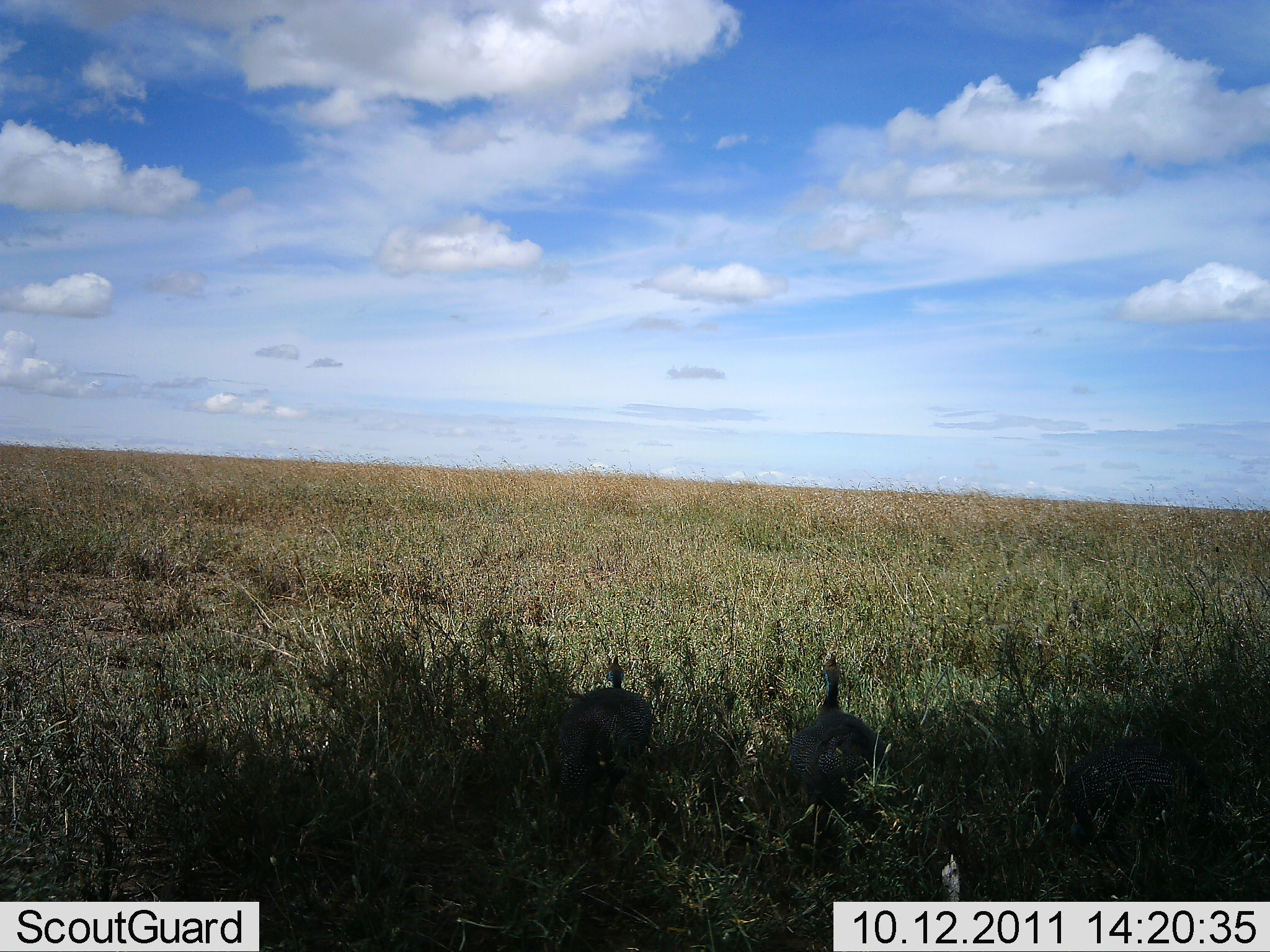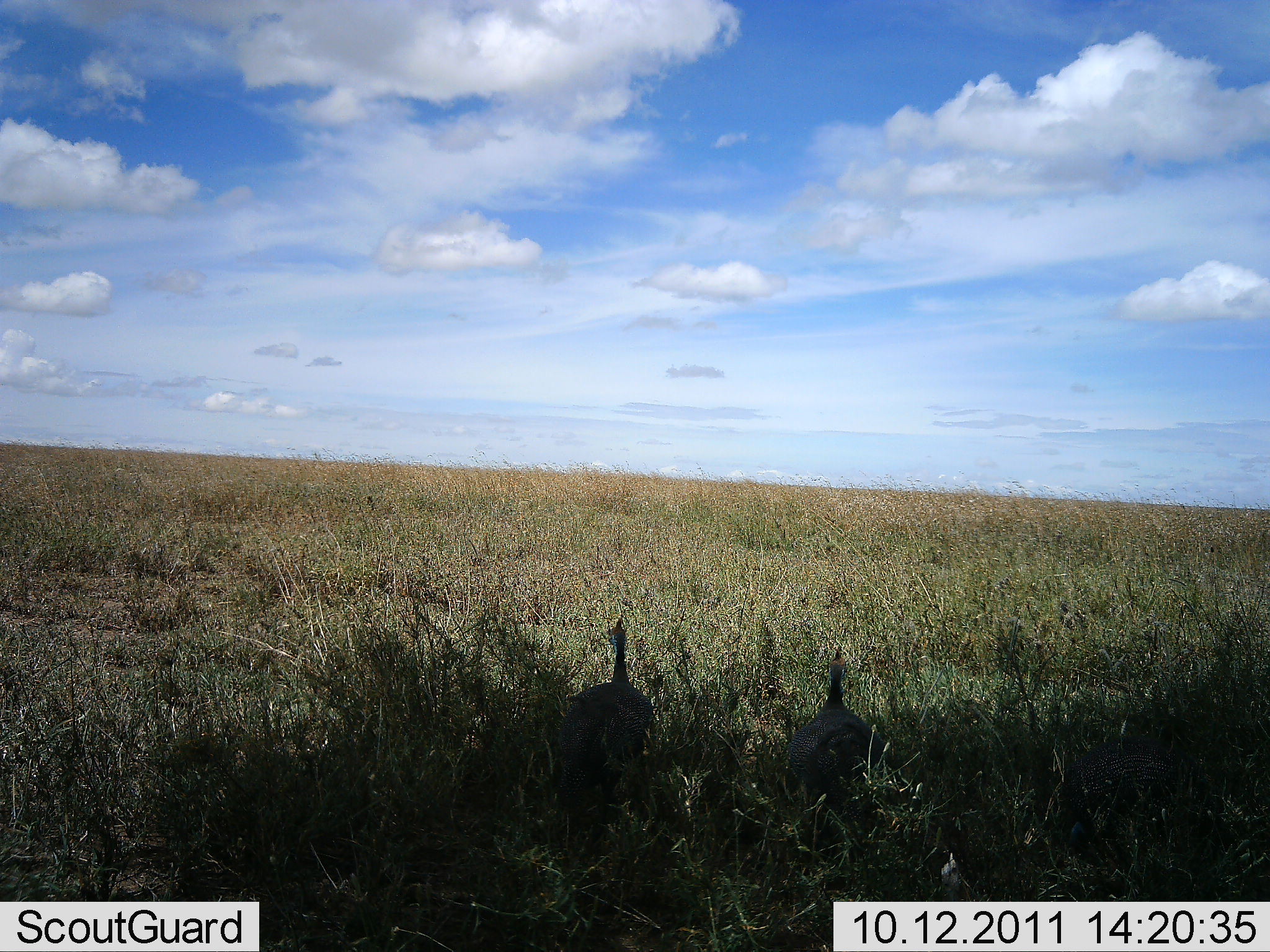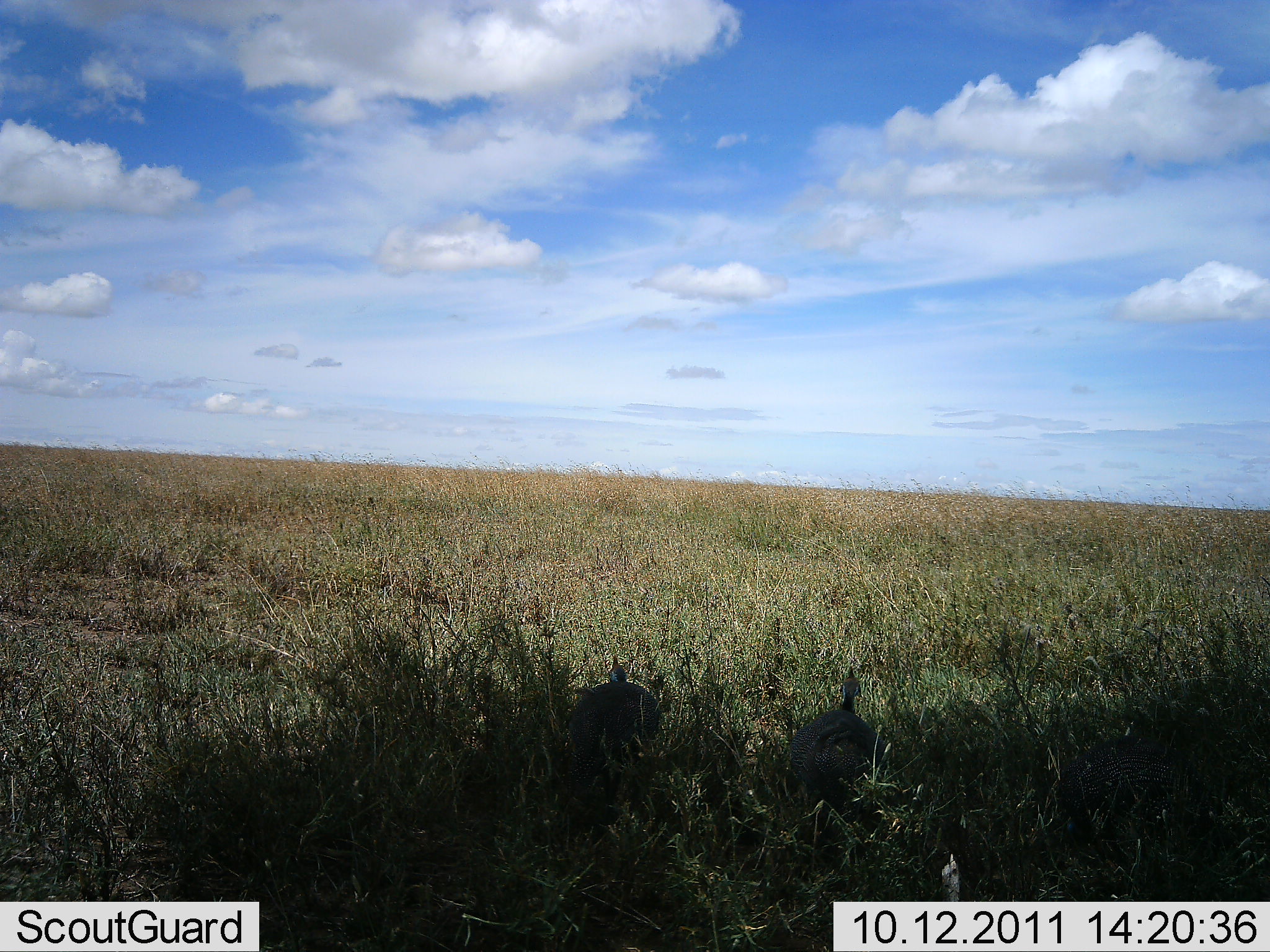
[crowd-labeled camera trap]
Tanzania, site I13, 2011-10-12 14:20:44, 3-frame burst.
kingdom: Animalia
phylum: Chordata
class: Aves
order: Galliformes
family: Numididae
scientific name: Numididae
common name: guinea fowl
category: guineafowl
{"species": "guineafowl (guinea fowl) (Numididae)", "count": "2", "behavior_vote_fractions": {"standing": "45%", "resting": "0%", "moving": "9%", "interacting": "0%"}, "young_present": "0%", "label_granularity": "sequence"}